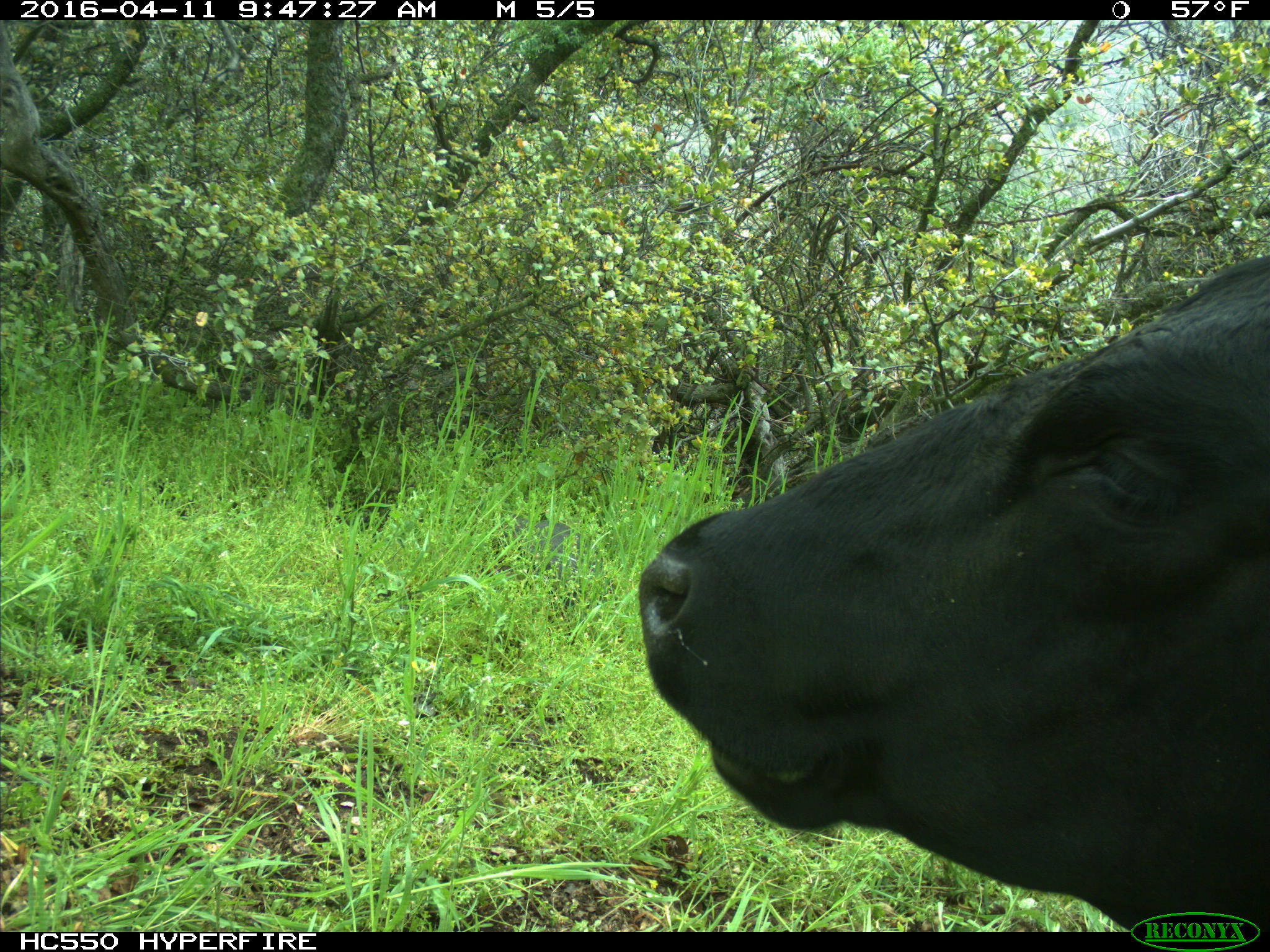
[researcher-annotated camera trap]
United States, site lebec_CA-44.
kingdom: Animalia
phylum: Chordata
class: Mammalia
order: Artiodactyla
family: Bovidae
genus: Bos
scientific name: Bos taurus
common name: domestic cow